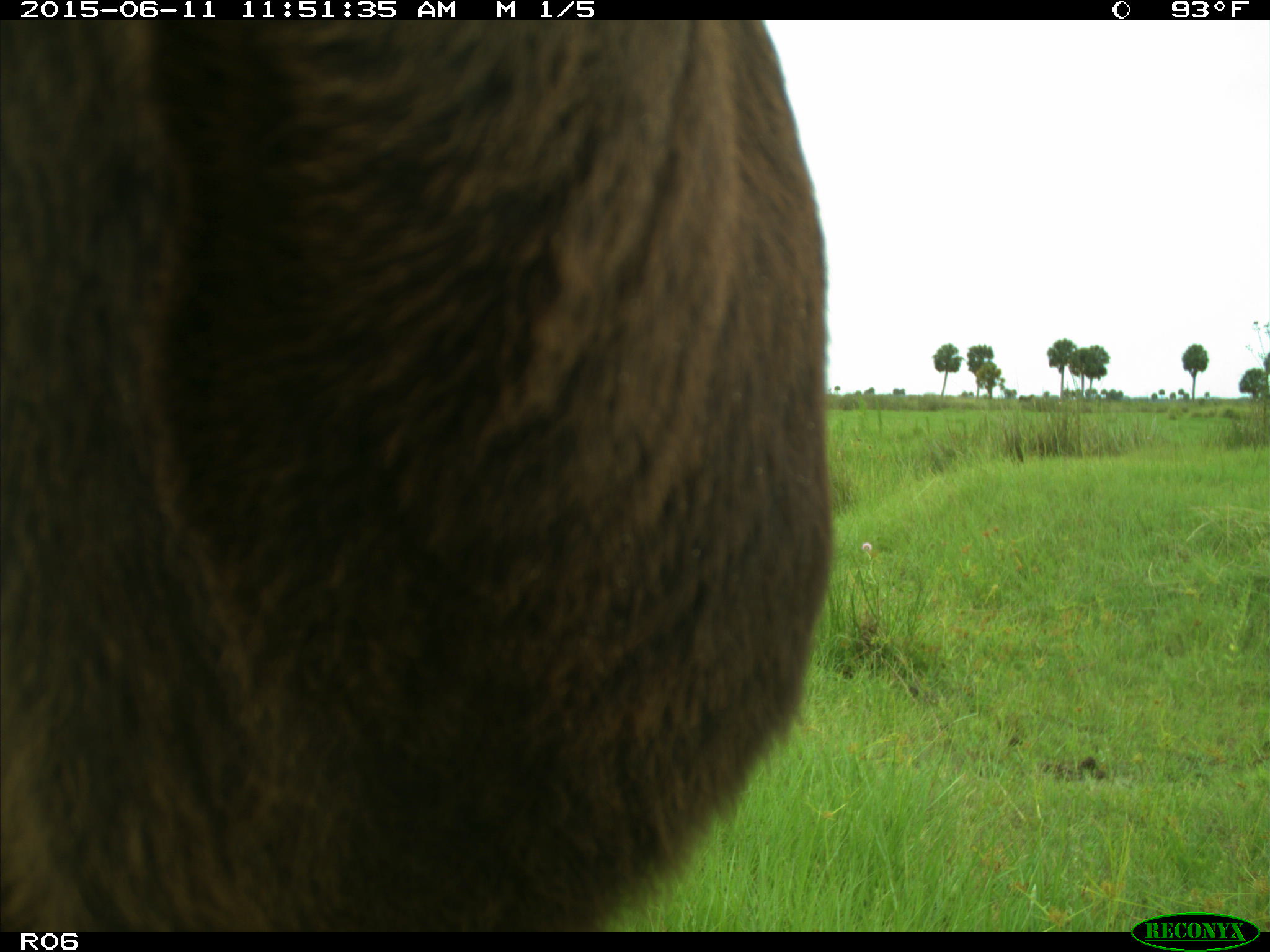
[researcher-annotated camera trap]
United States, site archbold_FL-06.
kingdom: Animalia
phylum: Chordata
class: Mammalia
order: Artiodactyla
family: Bovidae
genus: Bos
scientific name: Bos taurus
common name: domestic cow